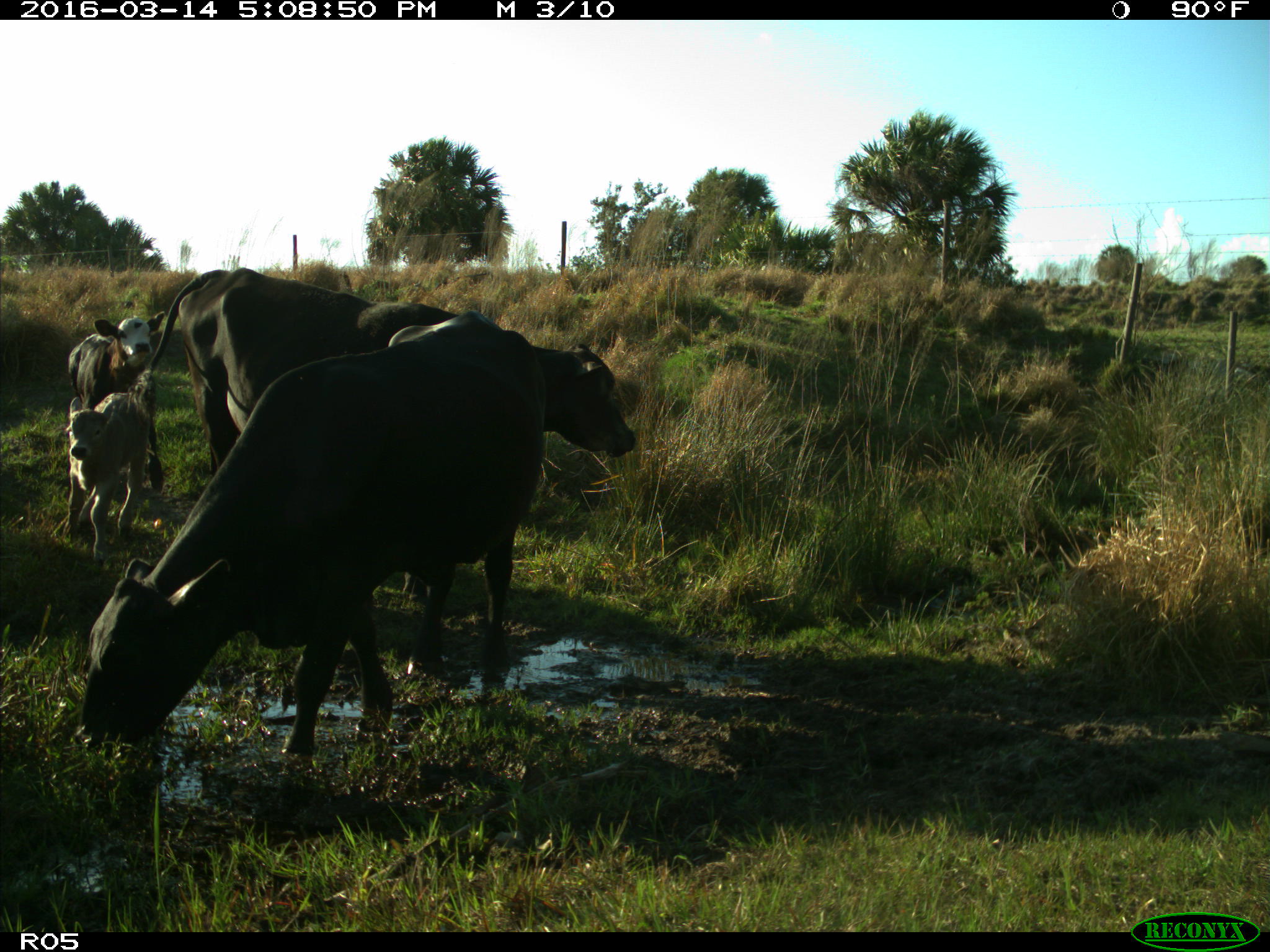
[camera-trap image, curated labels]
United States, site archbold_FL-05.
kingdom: Animalia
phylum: Chordata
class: Mammalia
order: Artiodactyla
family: Bovidae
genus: Bos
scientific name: Bos taurus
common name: domestic cow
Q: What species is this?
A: Bos taurus (domestic cow).